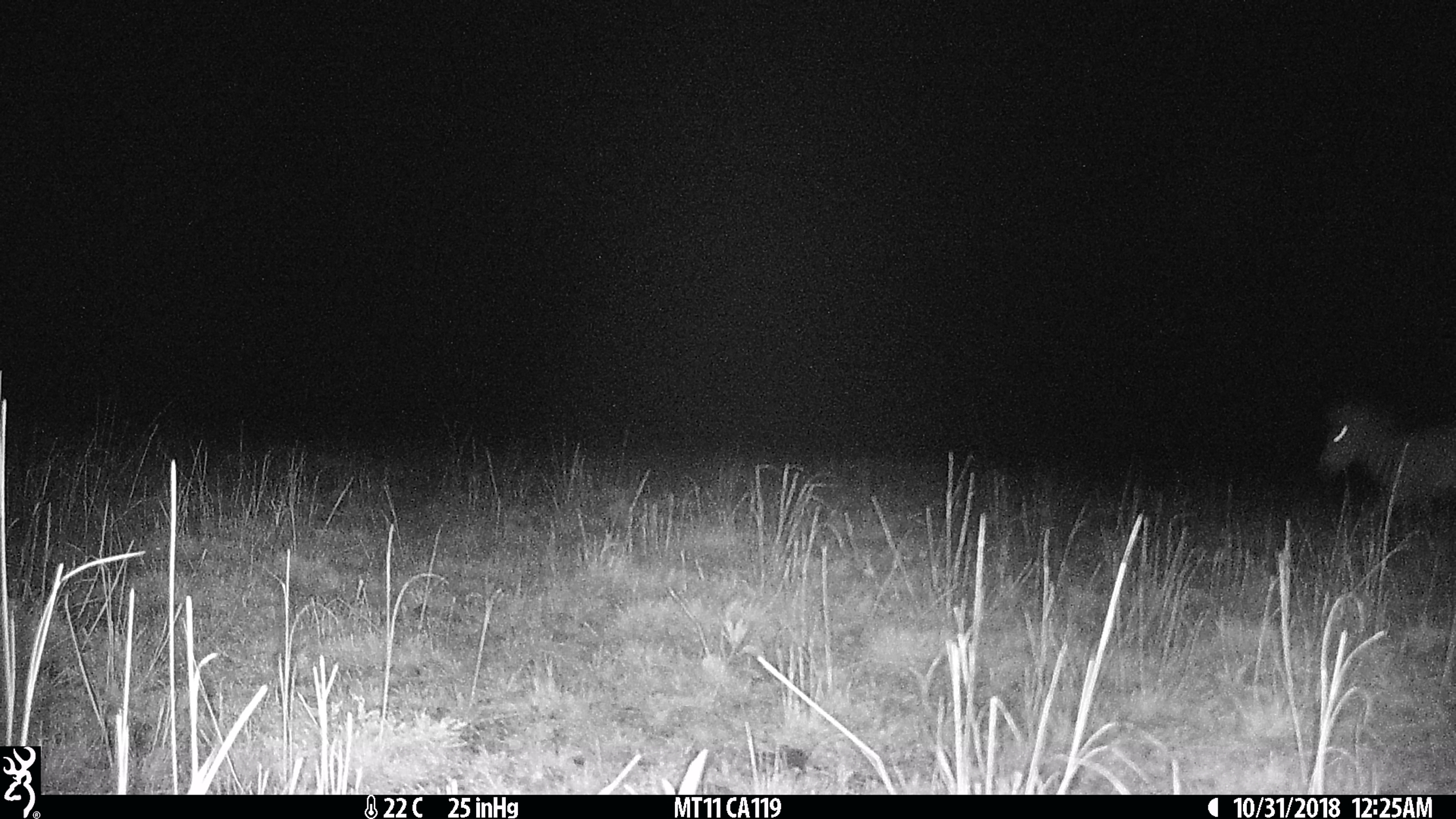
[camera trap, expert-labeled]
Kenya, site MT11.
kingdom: Animalia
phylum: Chordata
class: Mammalia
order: Perissodactyla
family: Equidae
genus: Equus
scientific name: Equus quagga burchellii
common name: burchell's zebra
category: zebra